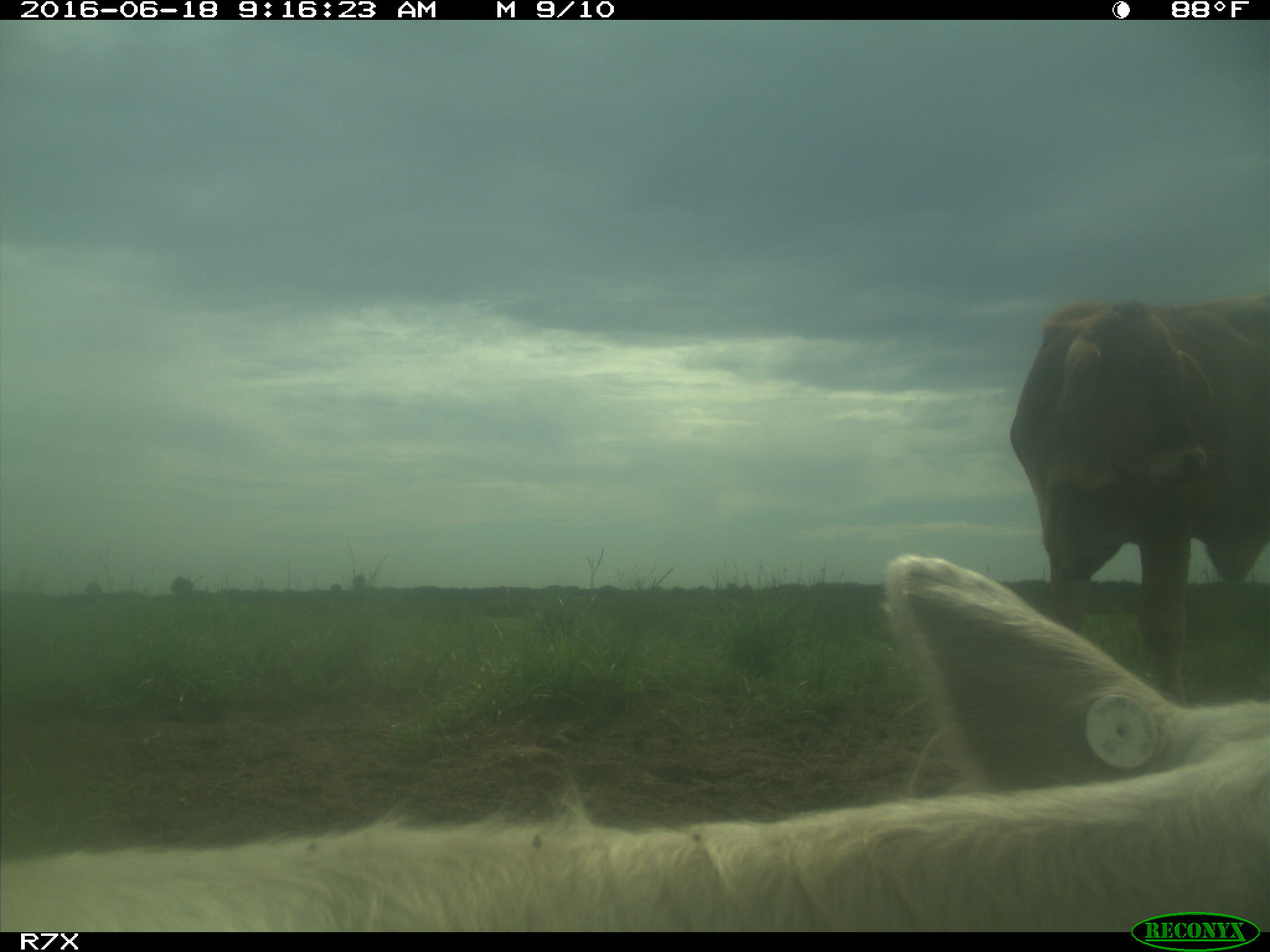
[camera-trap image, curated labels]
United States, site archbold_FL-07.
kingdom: Animalia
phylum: Chordata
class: Mammalia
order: Artiodactyla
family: Bovidae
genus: Bos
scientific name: Bos taurus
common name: domestic cow